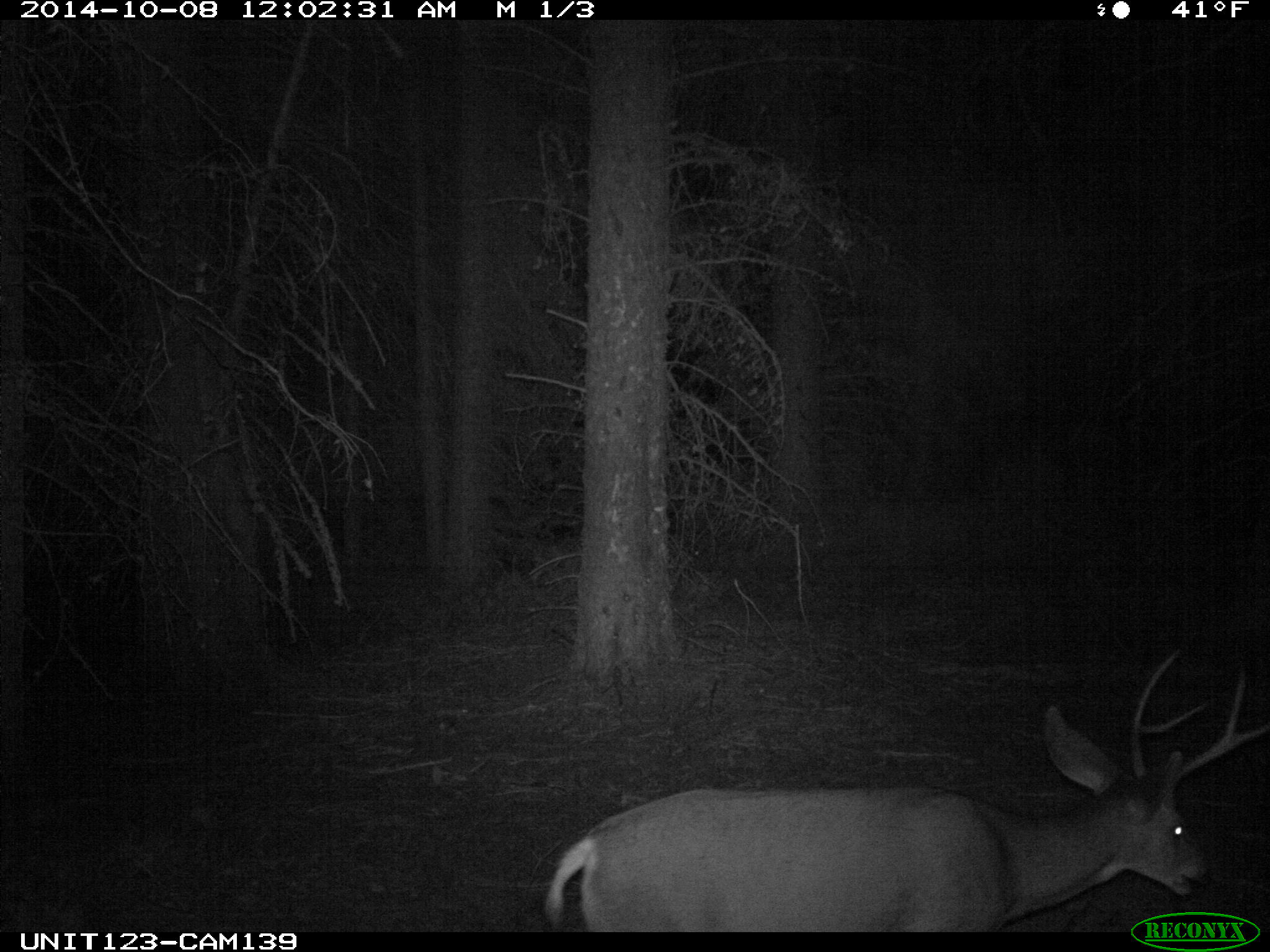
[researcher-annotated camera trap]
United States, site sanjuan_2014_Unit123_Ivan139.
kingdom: Animalia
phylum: Chordata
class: Mammalia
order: Artiodactyla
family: Cervidae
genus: Odocoileus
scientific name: Odocoileus hemionus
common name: mule deer